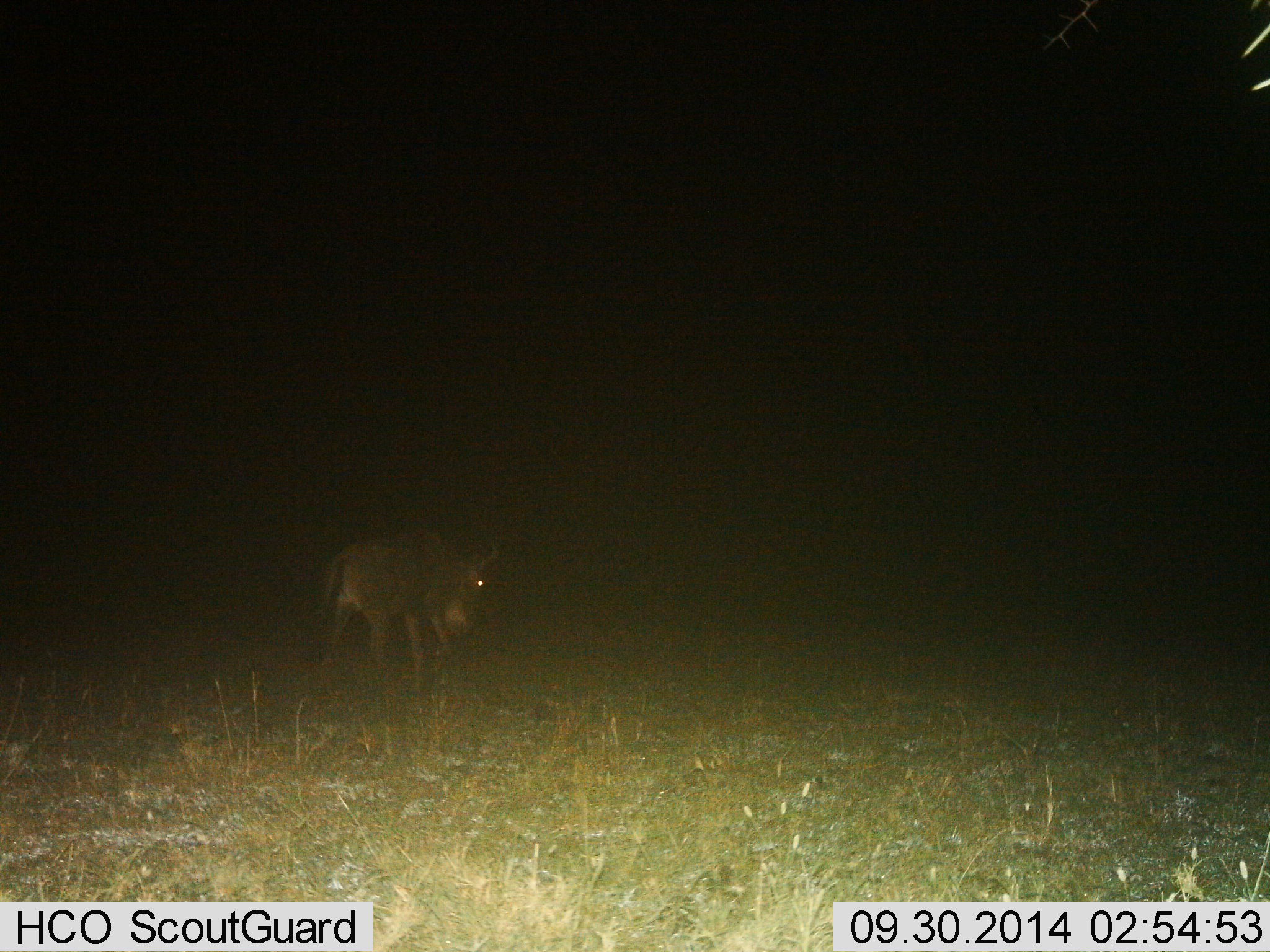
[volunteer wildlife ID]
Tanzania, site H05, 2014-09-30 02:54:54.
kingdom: Animalia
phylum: Chordata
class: Mammalia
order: Artiodactyla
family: Bovidae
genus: Connochaetes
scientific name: Connochaetes taurinus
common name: blue wildebeest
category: wildebeest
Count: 1.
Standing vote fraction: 10%.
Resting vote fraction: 0%.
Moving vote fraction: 80%.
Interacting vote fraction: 0%.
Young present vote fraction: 0%.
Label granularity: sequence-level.